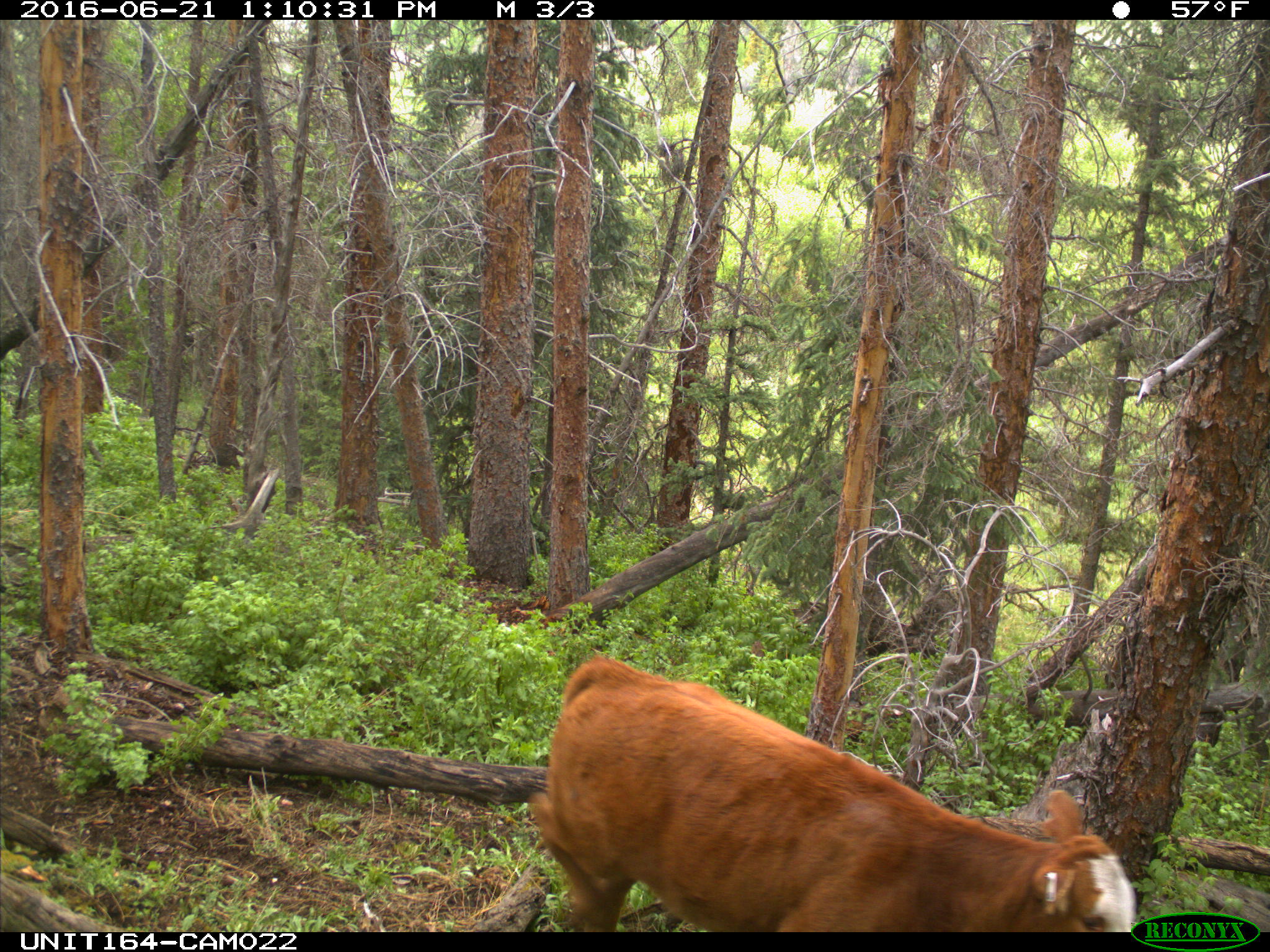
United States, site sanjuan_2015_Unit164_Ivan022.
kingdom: Animalia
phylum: Chordata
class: Mammalia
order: Artiodactyla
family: Bovidae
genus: Bos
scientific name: Bos taurus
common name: domestic cow